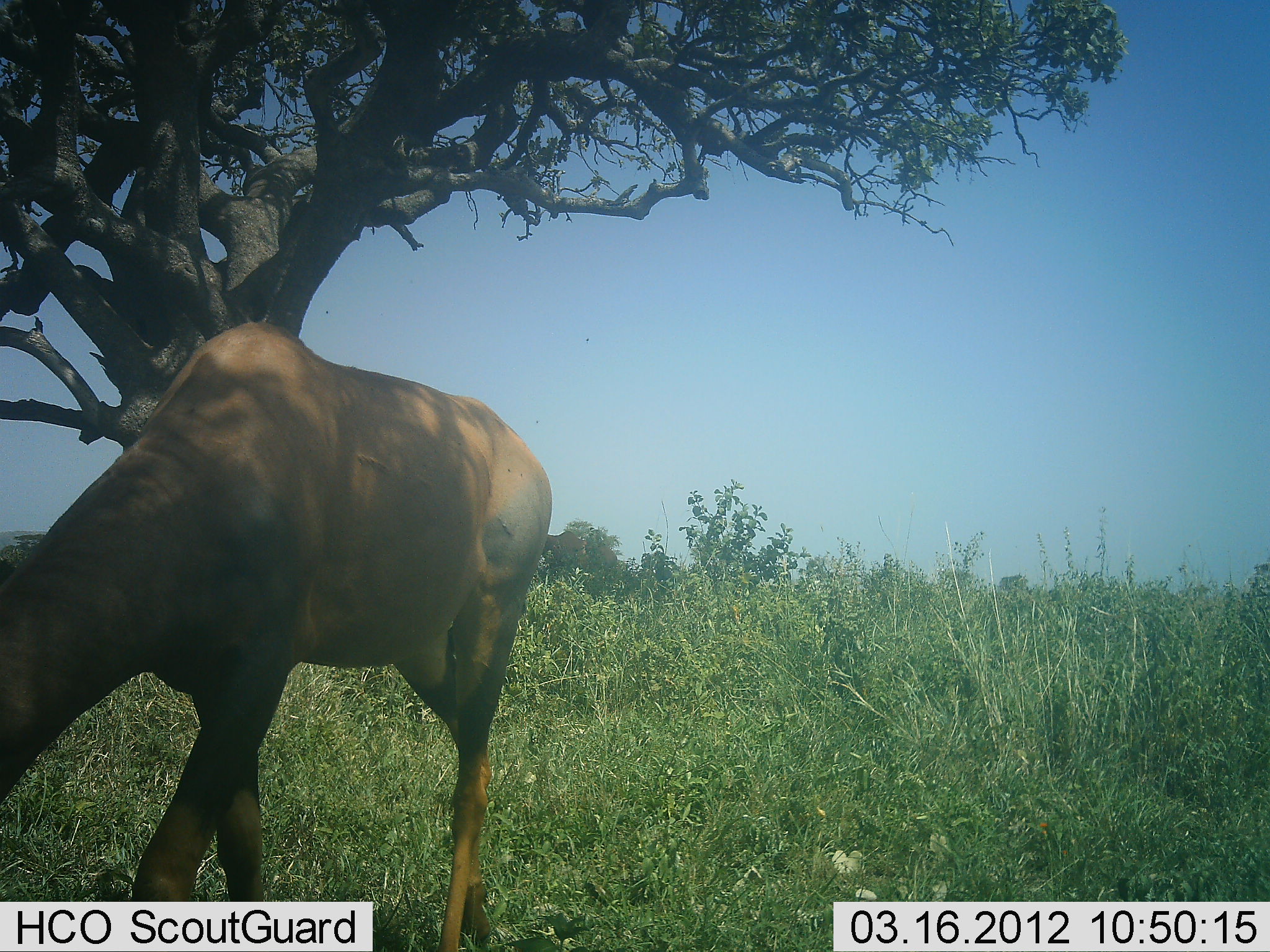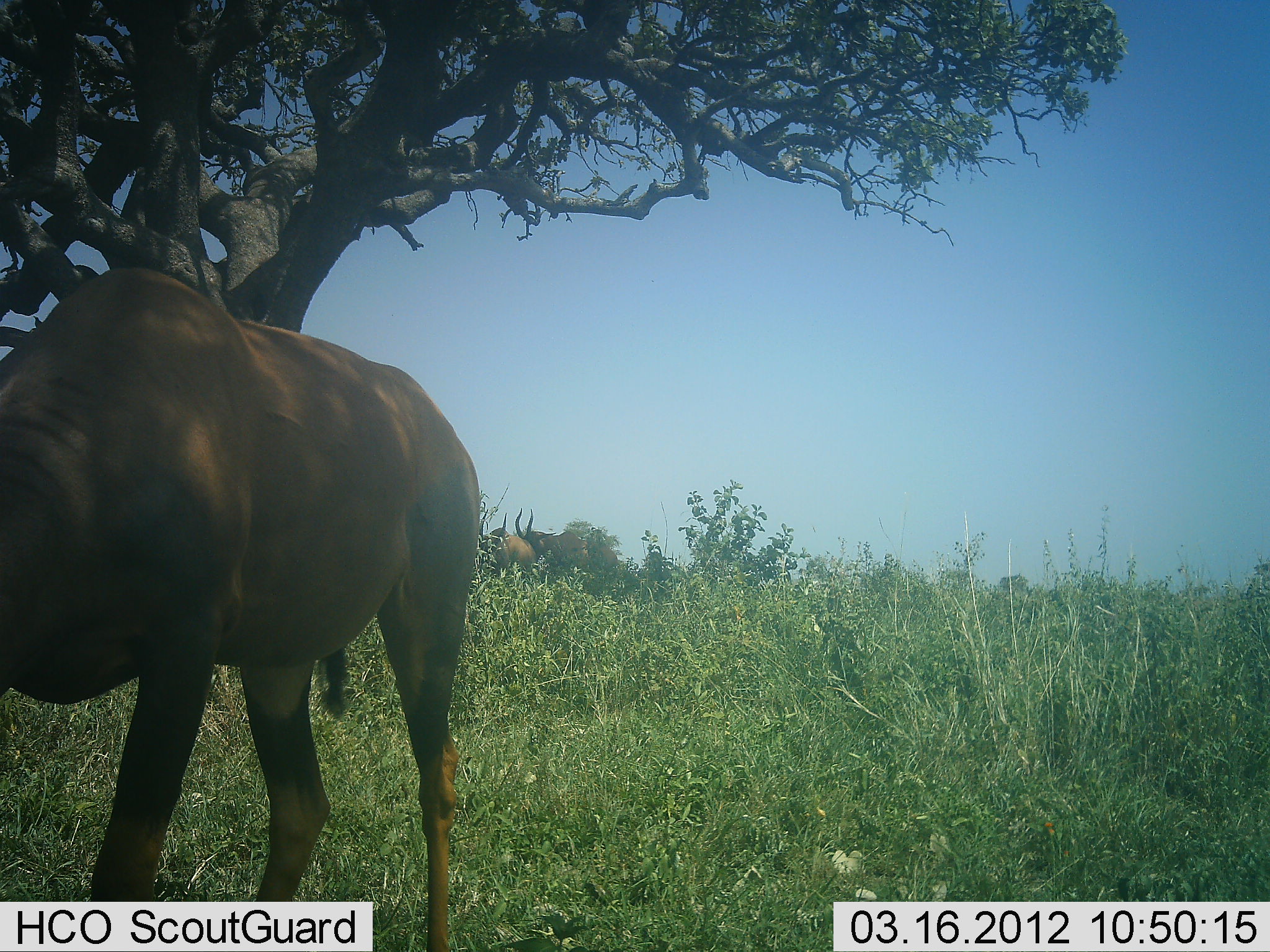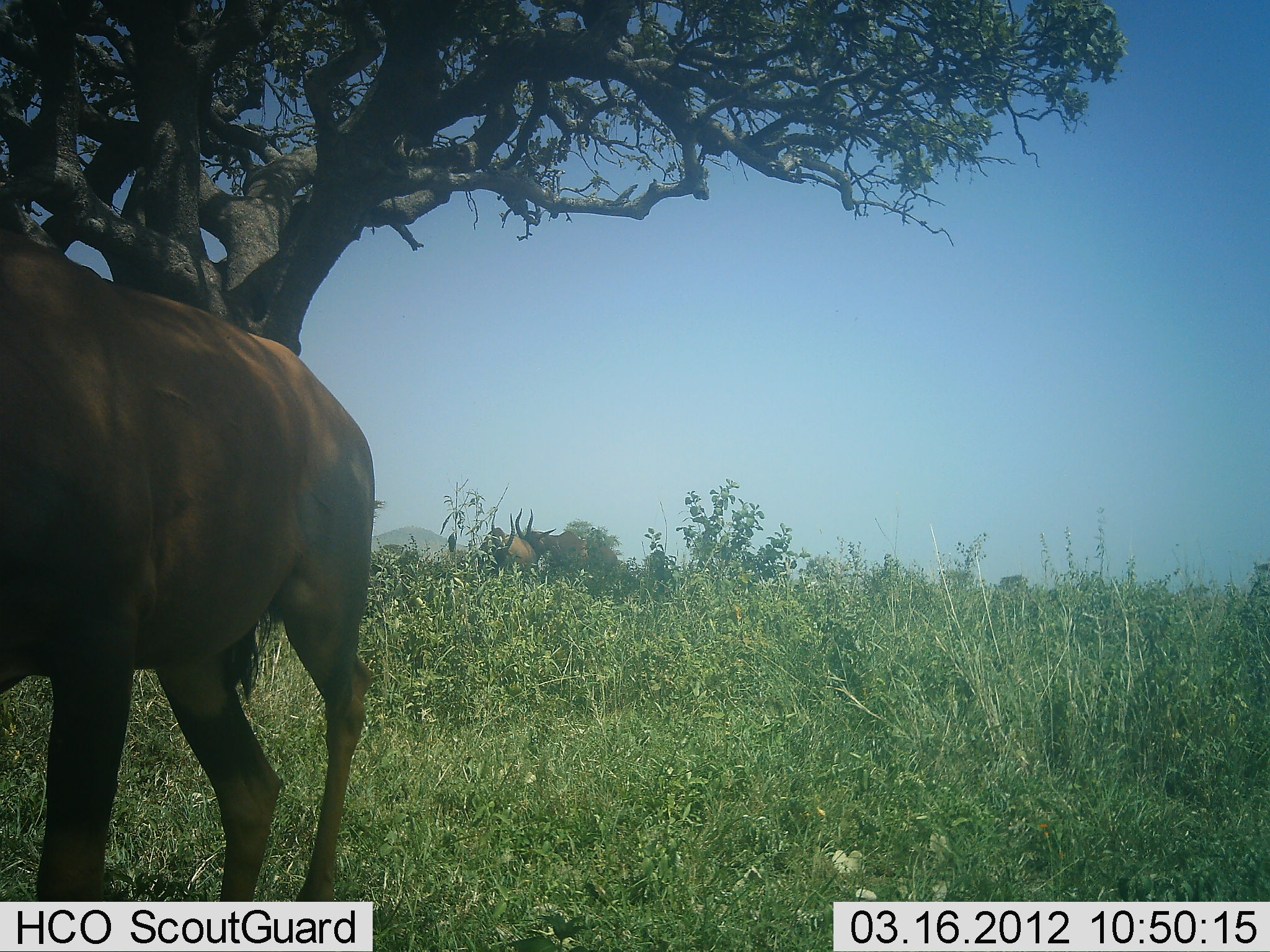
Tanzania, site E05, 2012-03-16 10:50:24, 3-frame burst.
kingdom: Animalia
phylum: Chordata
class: Mammalia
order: Artiodactyla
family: Bovidae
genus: Damaliscus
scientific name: Damaliscus lunatus jimela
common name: topi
Topi (Damaliscus lunatus jimela), count 3. Behavior (volunteer vote fractions): standing 56%, resting 0%, moving 67%, interacting 0%. Young present (vote fraction): 0%. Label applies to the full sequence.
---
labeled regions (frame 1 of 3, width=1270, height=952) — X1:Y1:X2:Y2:
animal: 2:319:553:950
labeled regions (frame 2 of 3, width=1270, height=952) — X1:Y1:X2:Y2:
animal: 2:264:487:950; 494:507:552:582; 543:529:618:585; 484:510:517:564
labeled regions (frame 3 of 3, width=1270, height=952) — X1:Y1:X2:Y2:
animal: 0:237:384:902; 512:527:617:588; 493:505:557:591; 477:526:518:584